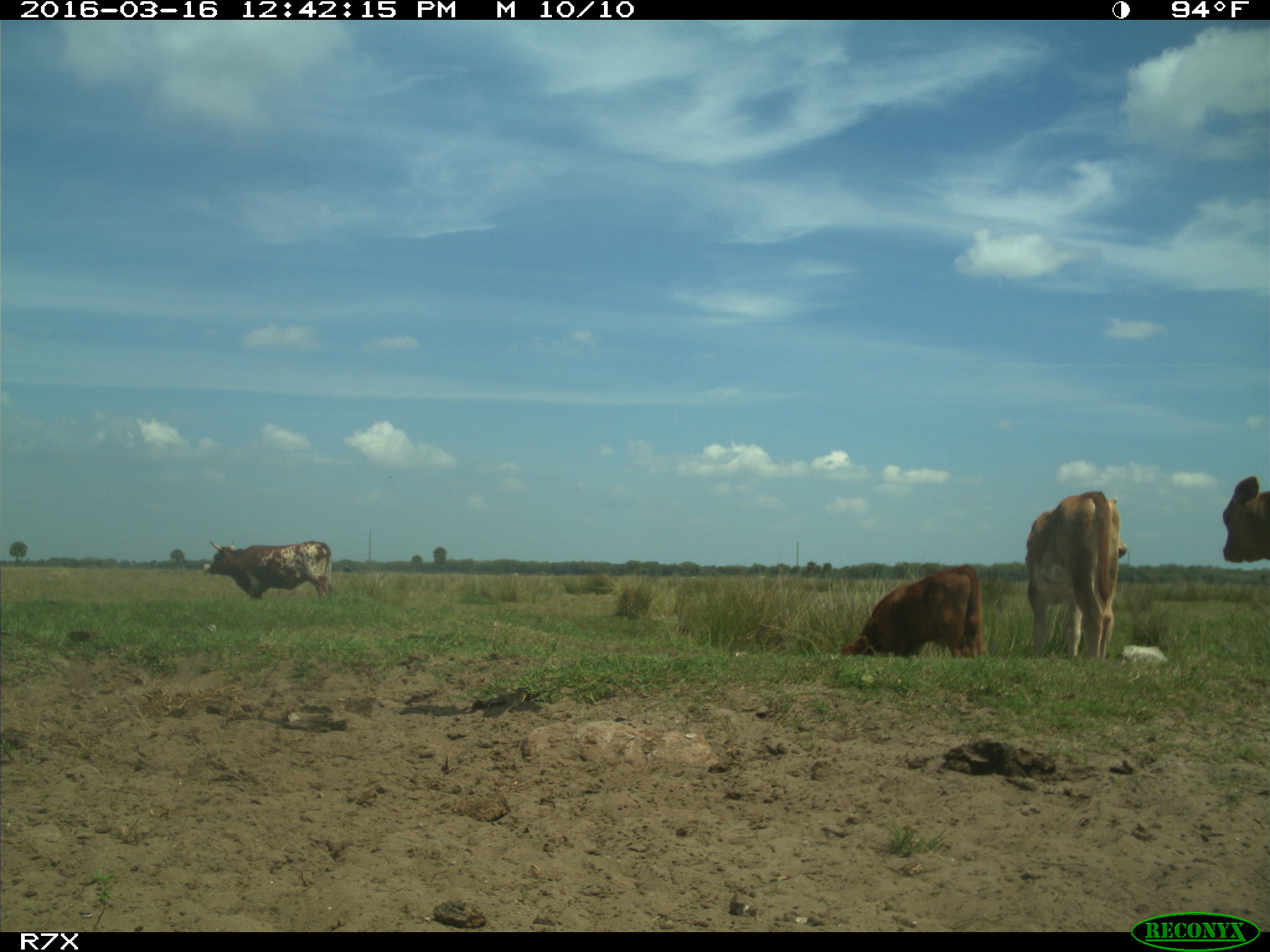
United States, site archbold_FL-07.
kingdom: Animalia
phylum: Chordata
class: Mammalia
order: Artiodactyla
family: Bovidae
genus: Bos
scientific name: Bos taurus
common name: domestic cow